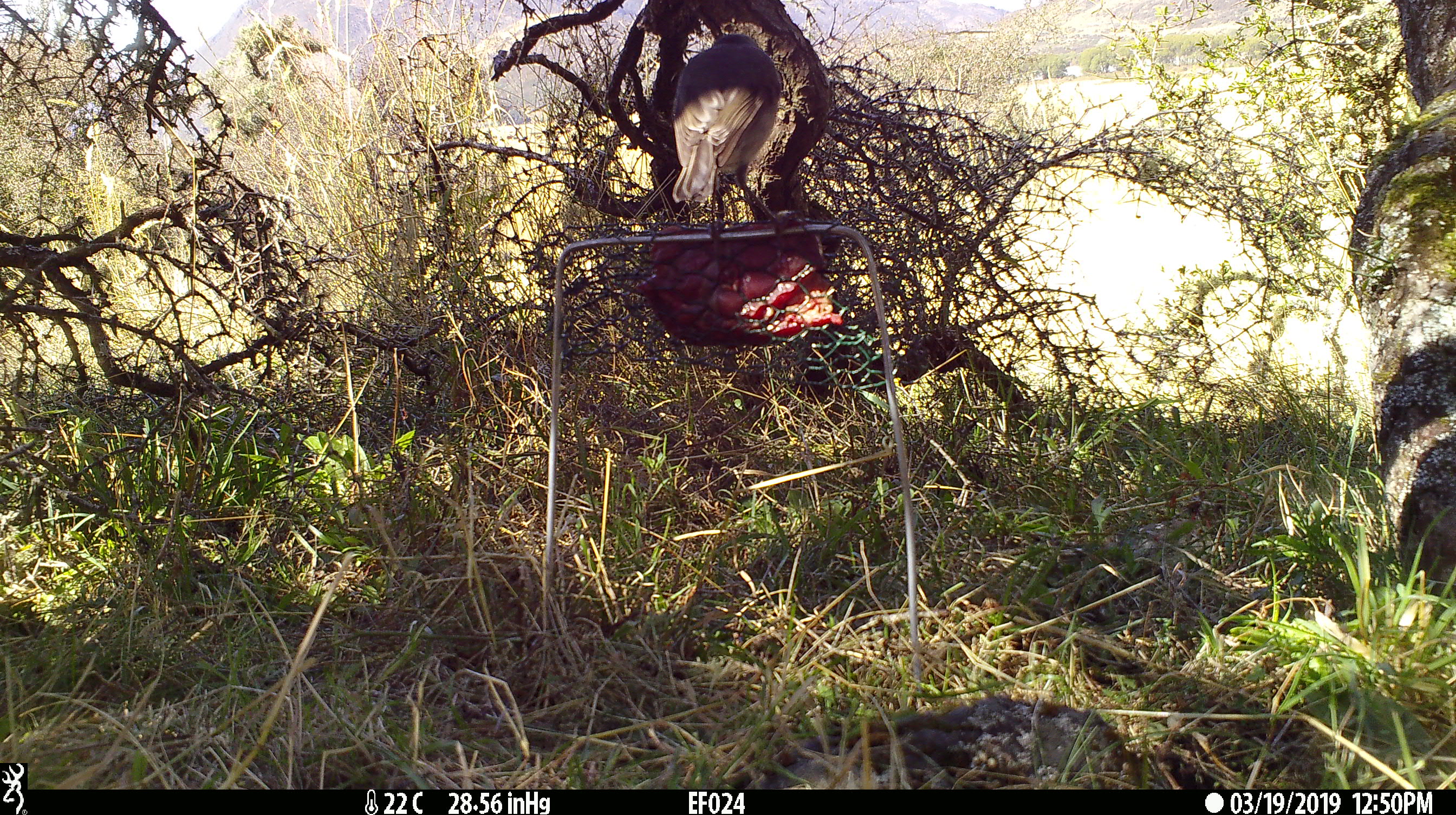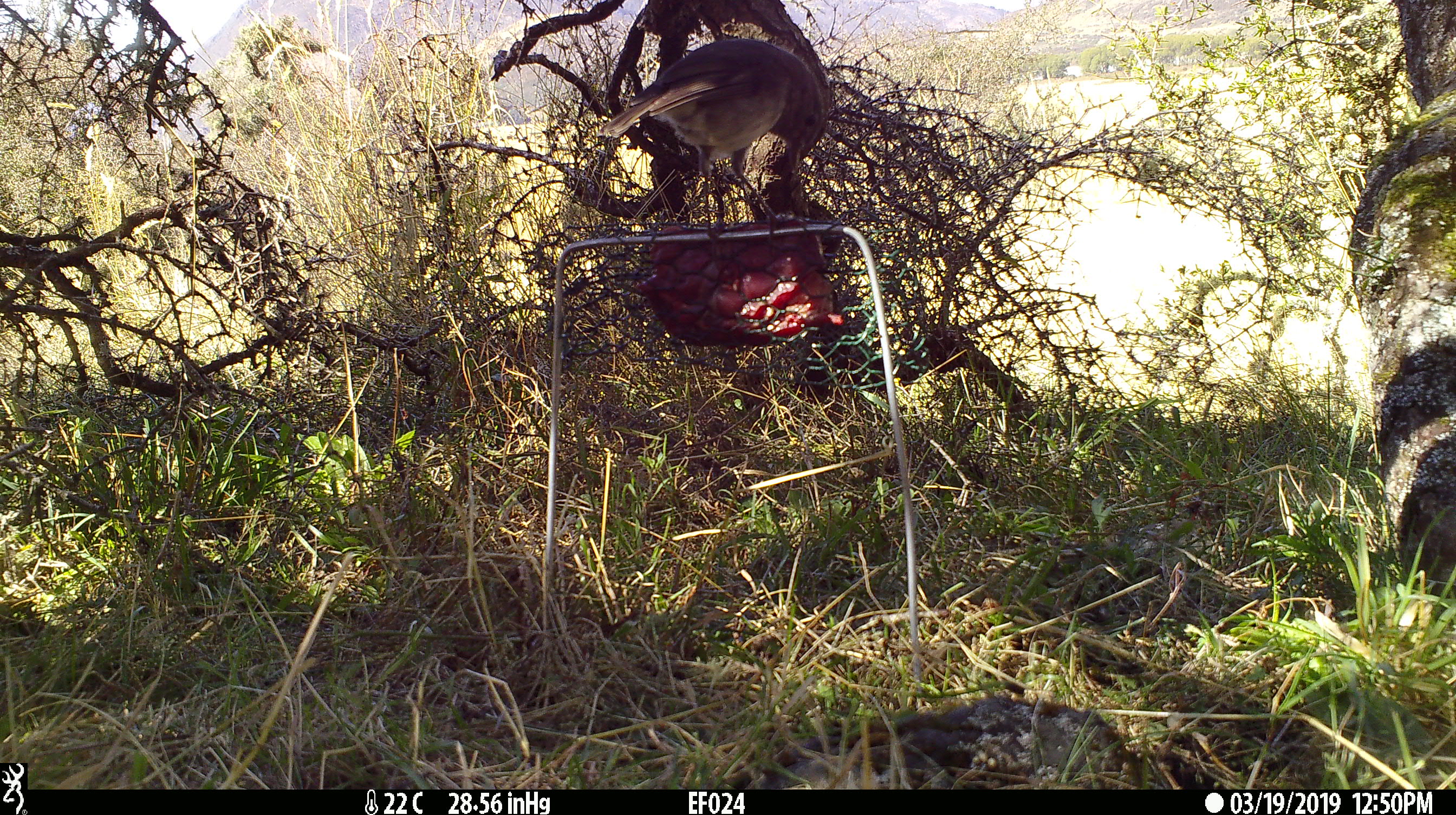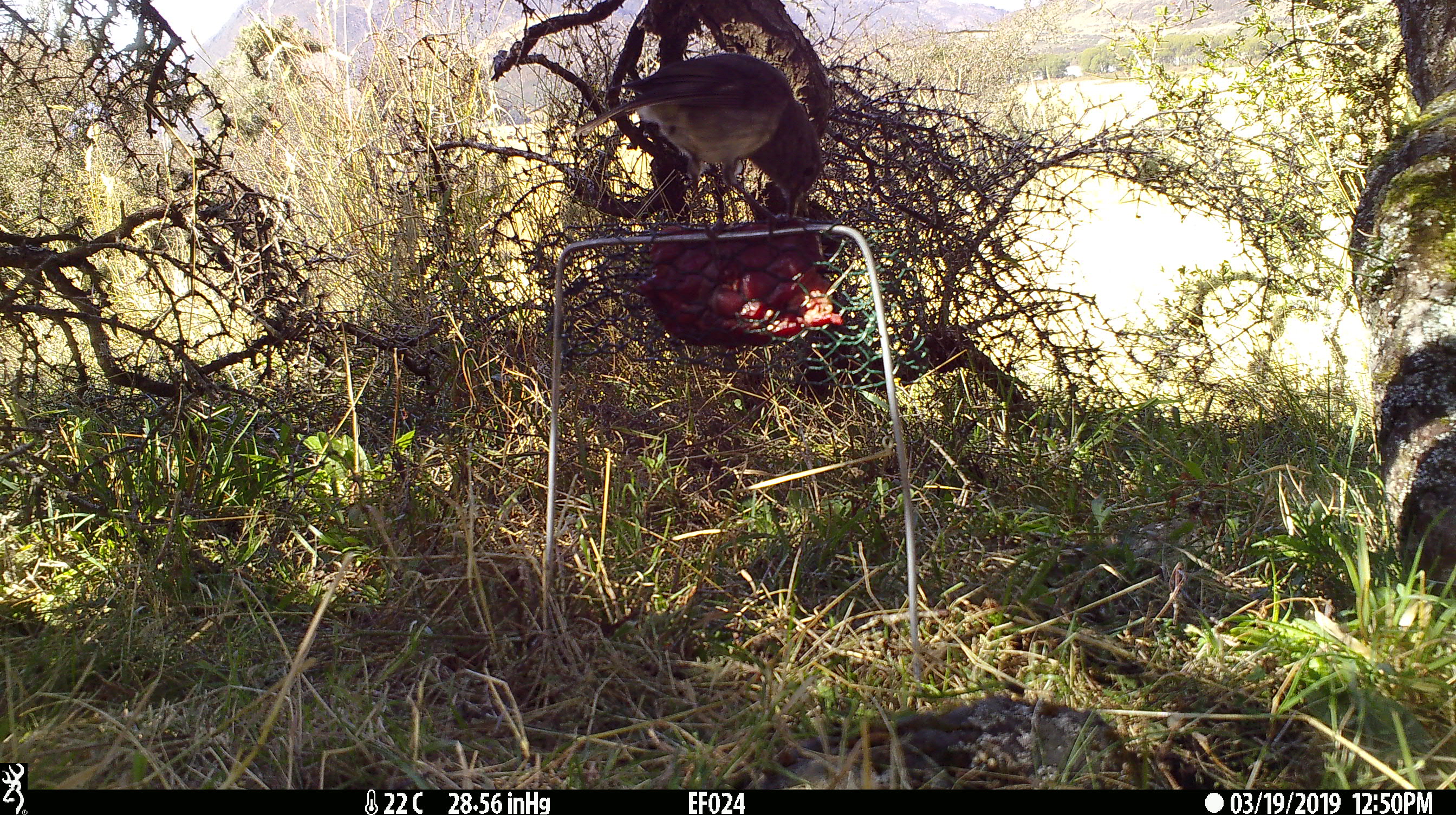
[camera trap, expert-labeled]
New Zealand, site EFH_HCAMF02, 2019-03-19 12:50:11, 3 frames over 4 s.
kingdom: Animalia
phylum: Chordata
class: Aves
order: Passeriformes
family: Petroicidae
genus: Petroica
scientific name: Petroica australis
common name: new zealand robin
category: robin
Robin (new zealand robin) (Petroica australis).